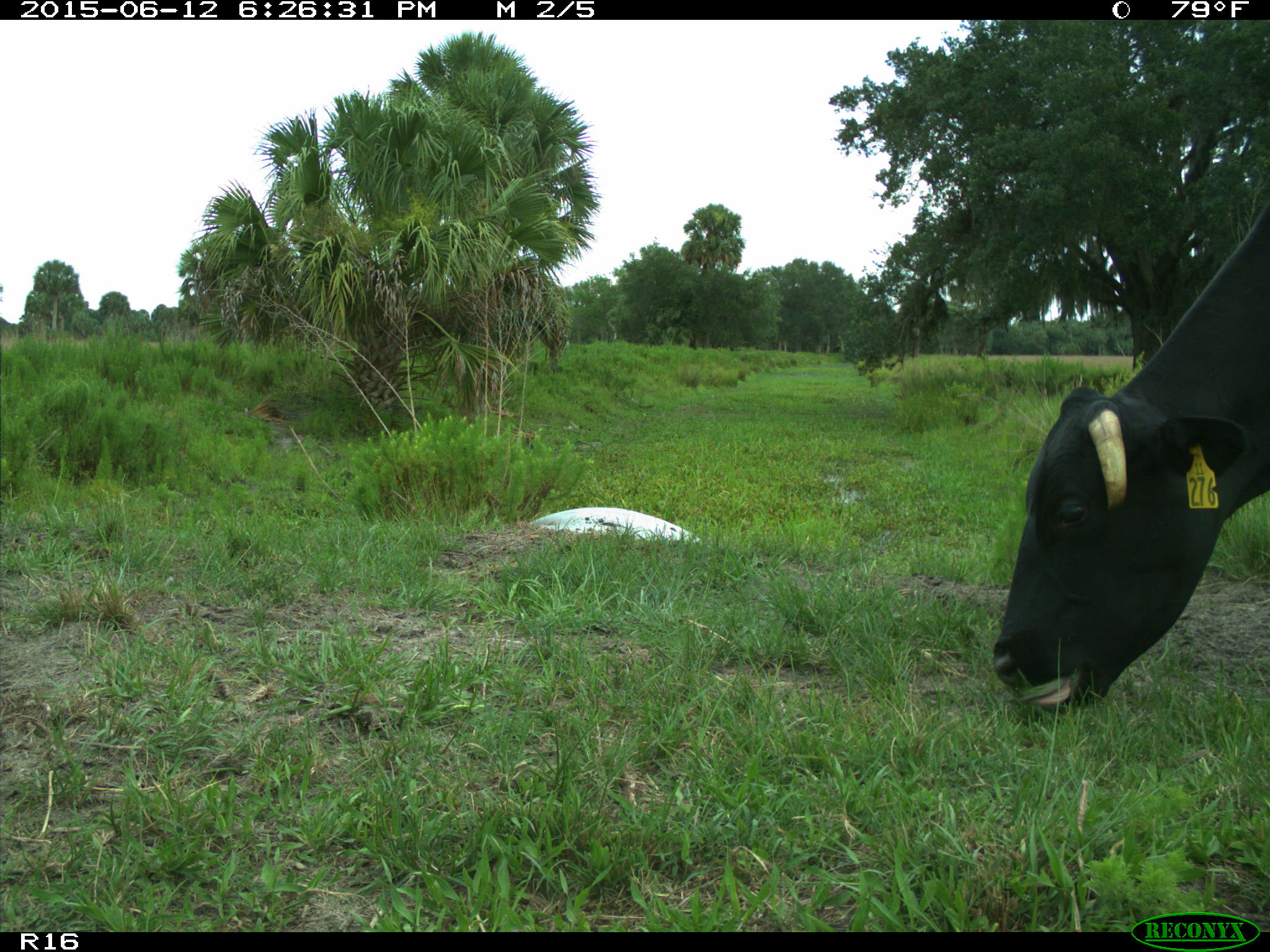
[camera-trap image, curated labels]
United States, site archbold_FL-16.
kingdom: Animalia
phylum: Chordata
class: Mammalia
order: Artiodactyla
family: Bovidae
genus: Bos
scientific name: Bos taurus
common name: domestic cow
Bos taurus (domestic cow).